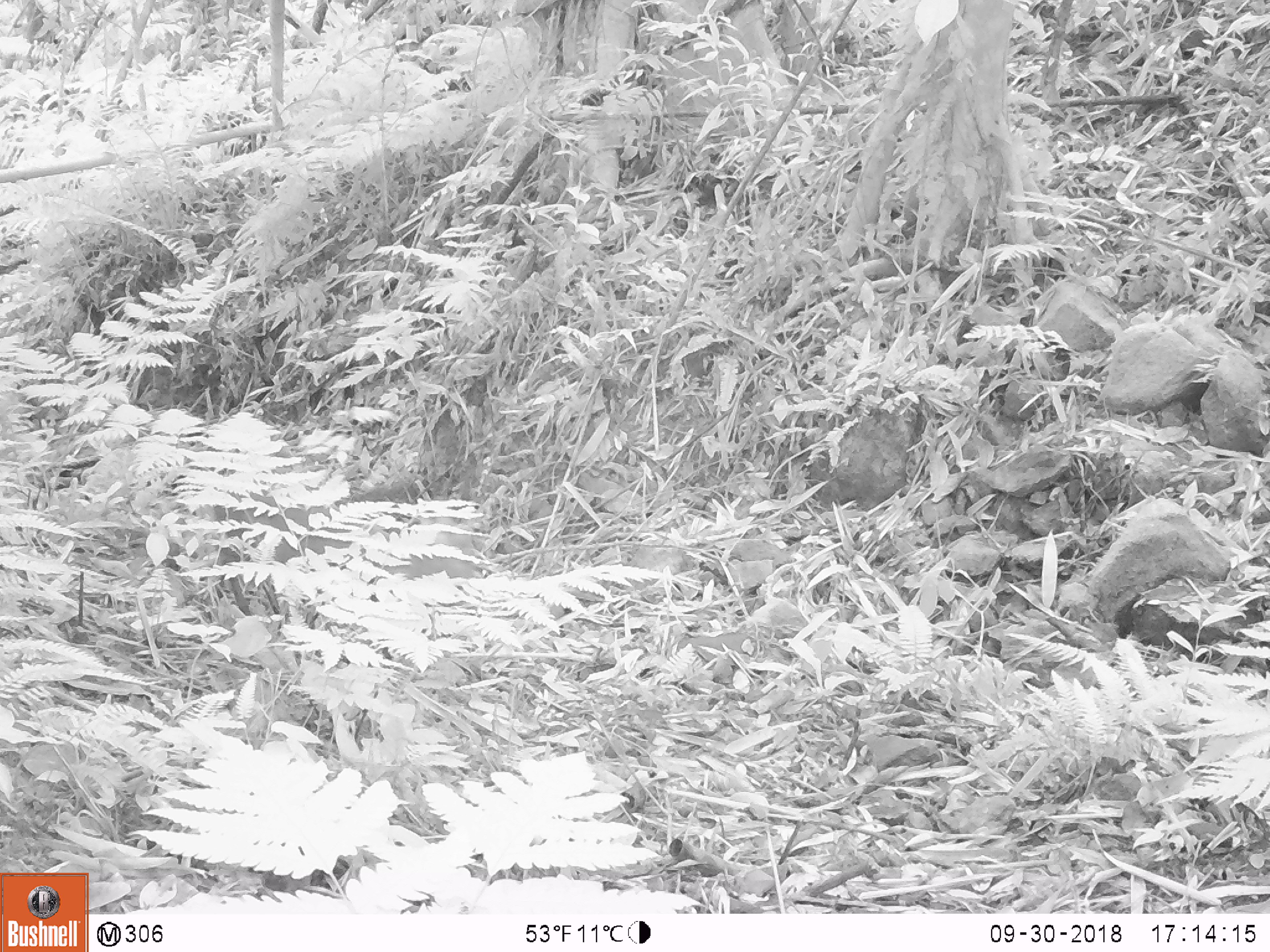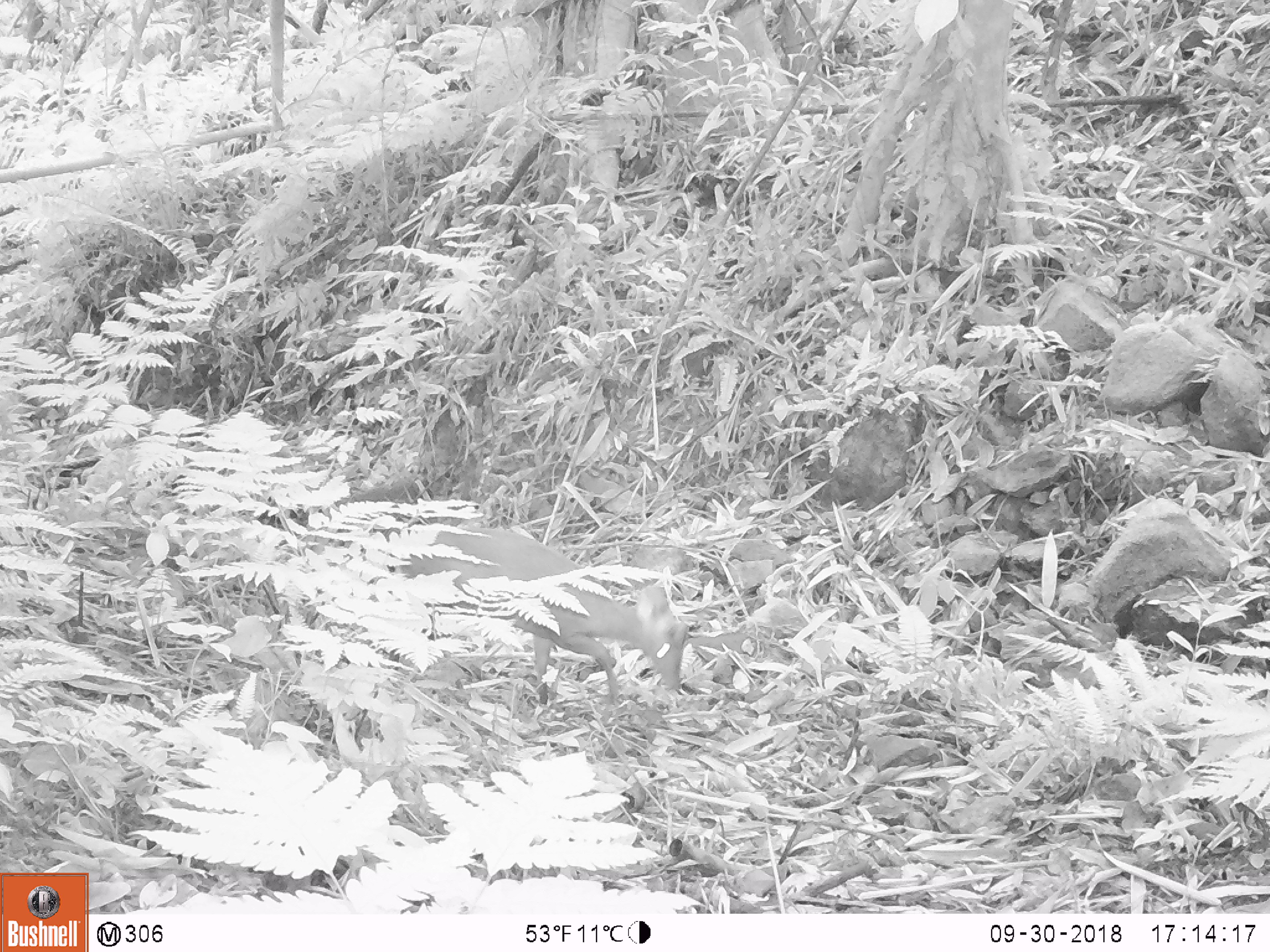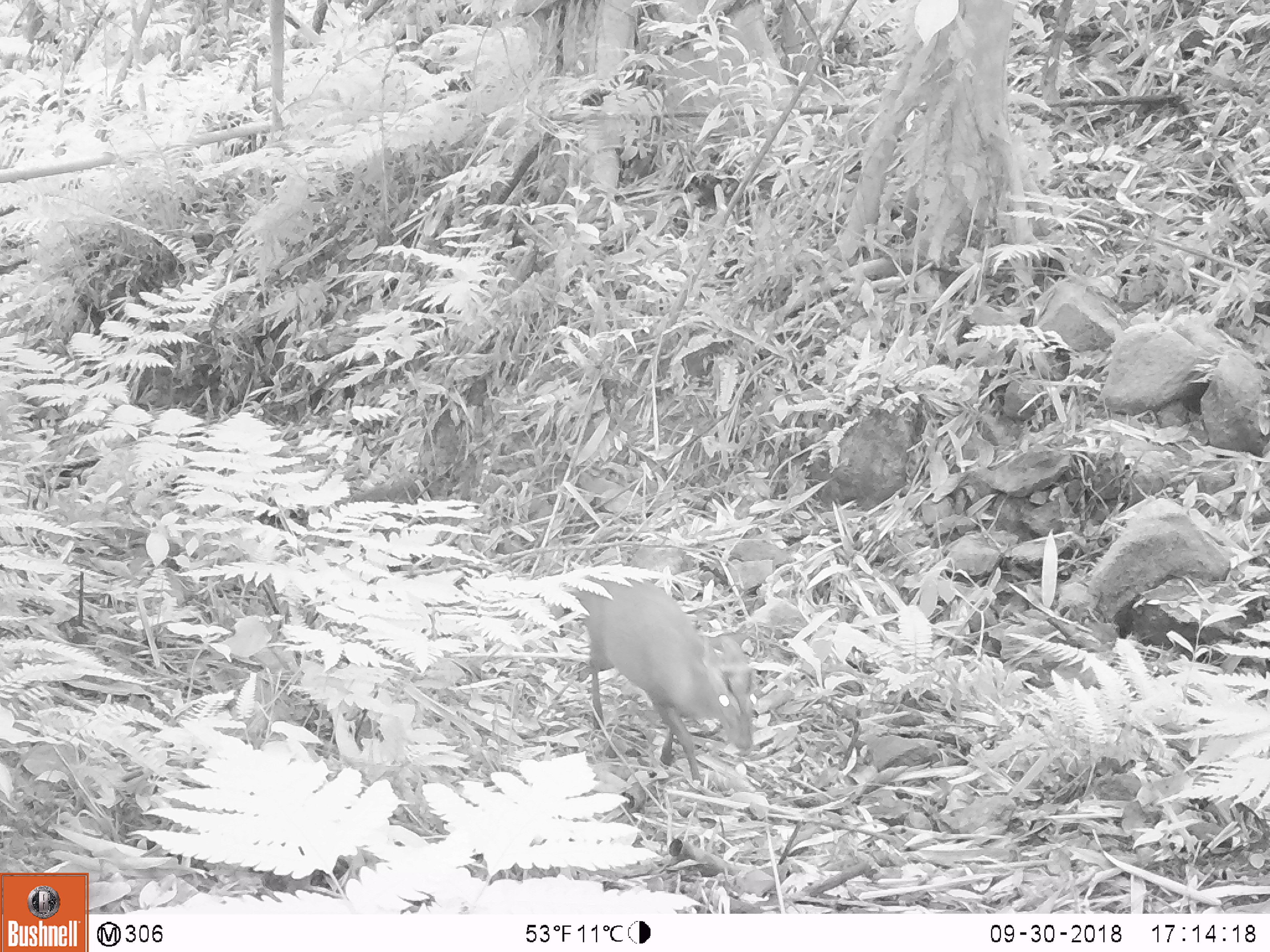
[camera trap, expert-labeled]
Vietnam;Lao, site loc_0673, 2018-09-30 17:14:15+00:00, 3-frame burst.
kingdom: Animalia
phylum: Chordata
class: Mammalia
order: Artiodactyla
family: Cervidae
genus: Muntiacus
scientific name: Muntiacus rooseveltorum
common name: roosevelt's muntjac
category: roosevelts muntjac group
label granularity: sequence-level